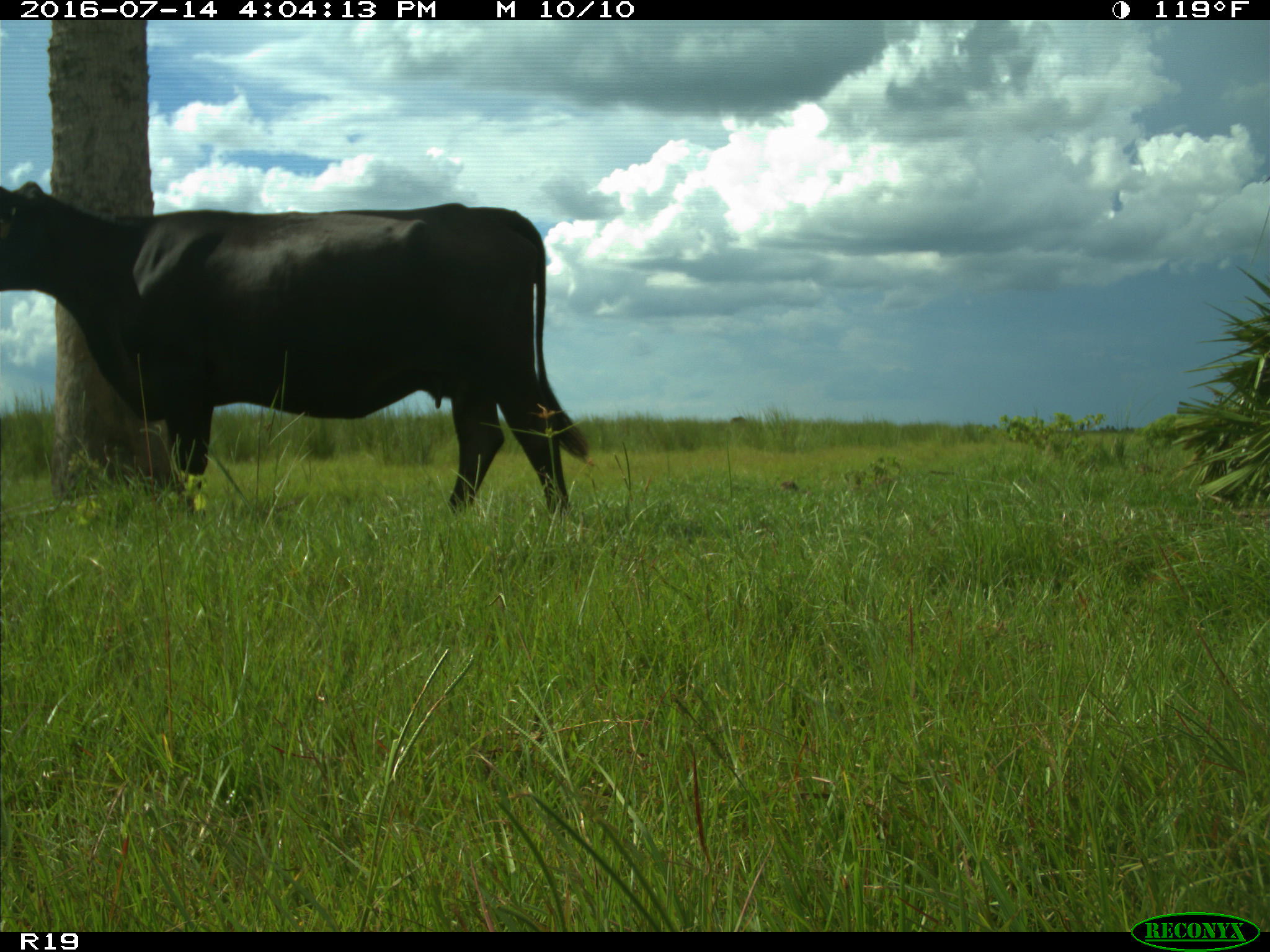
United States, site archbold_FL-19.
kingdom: Animalia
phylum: Chordata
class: Mammalia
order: Artiodactyla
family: Bovidae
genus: Bos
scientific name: Bos taurus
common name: domestic cow